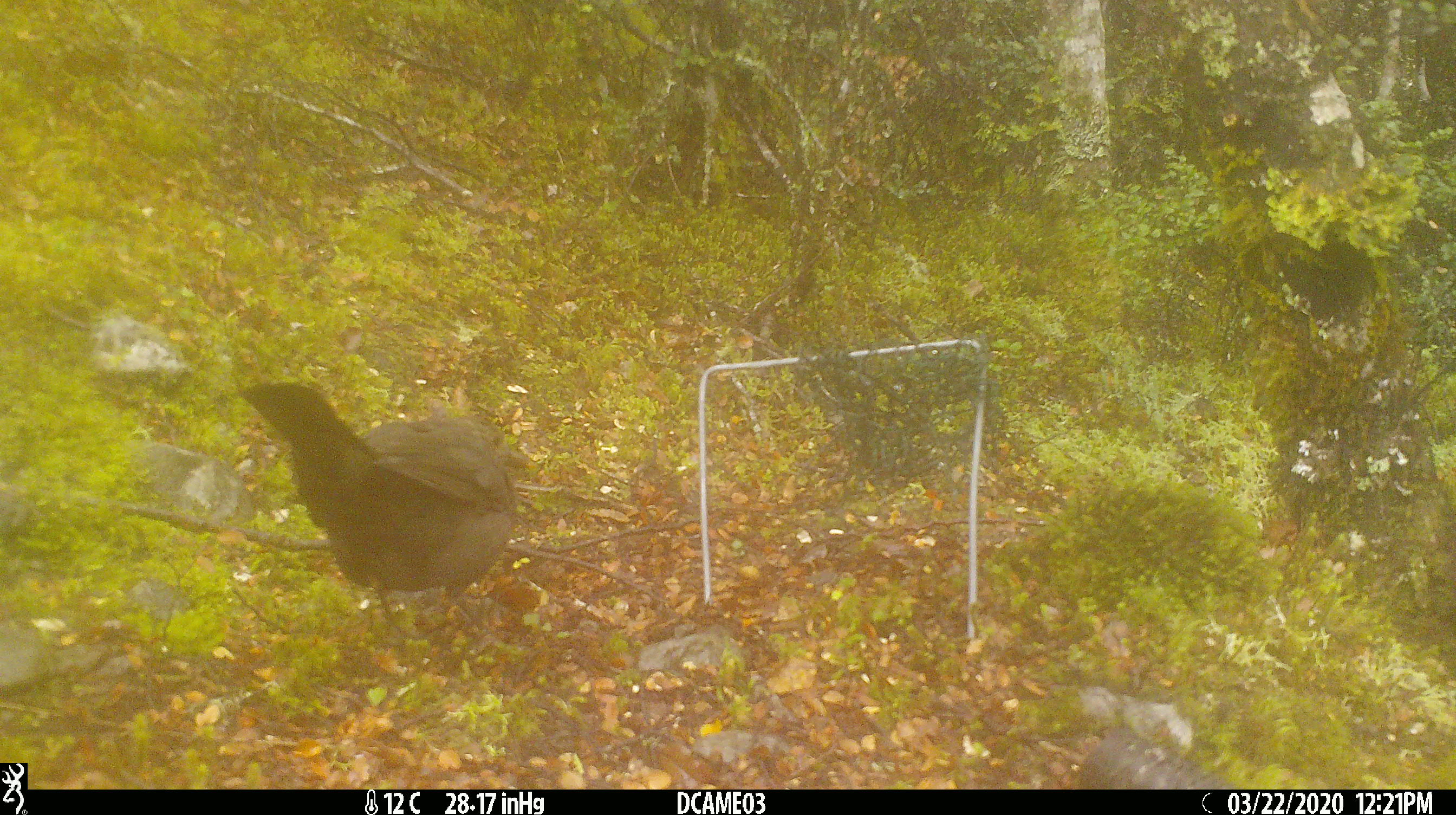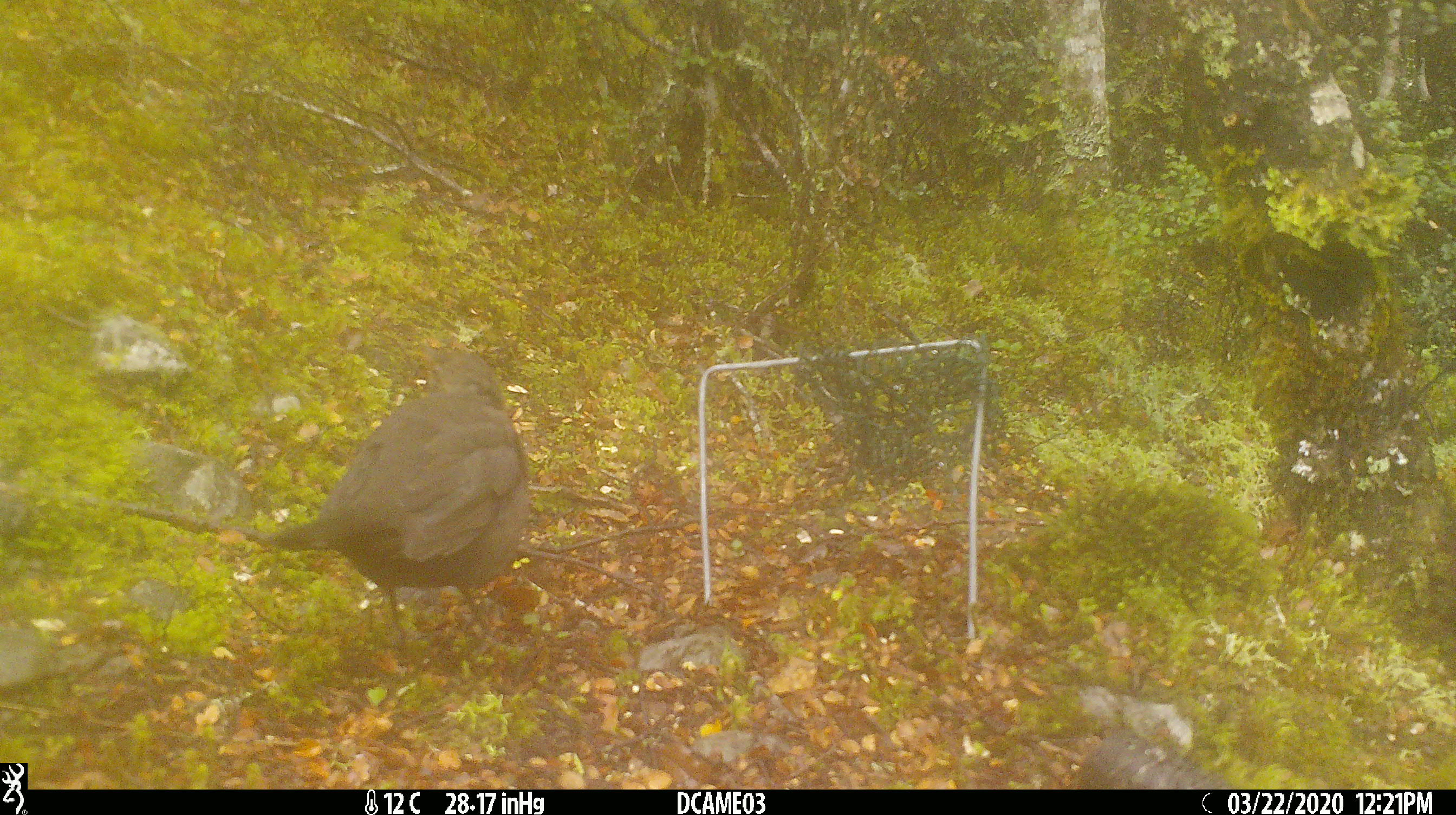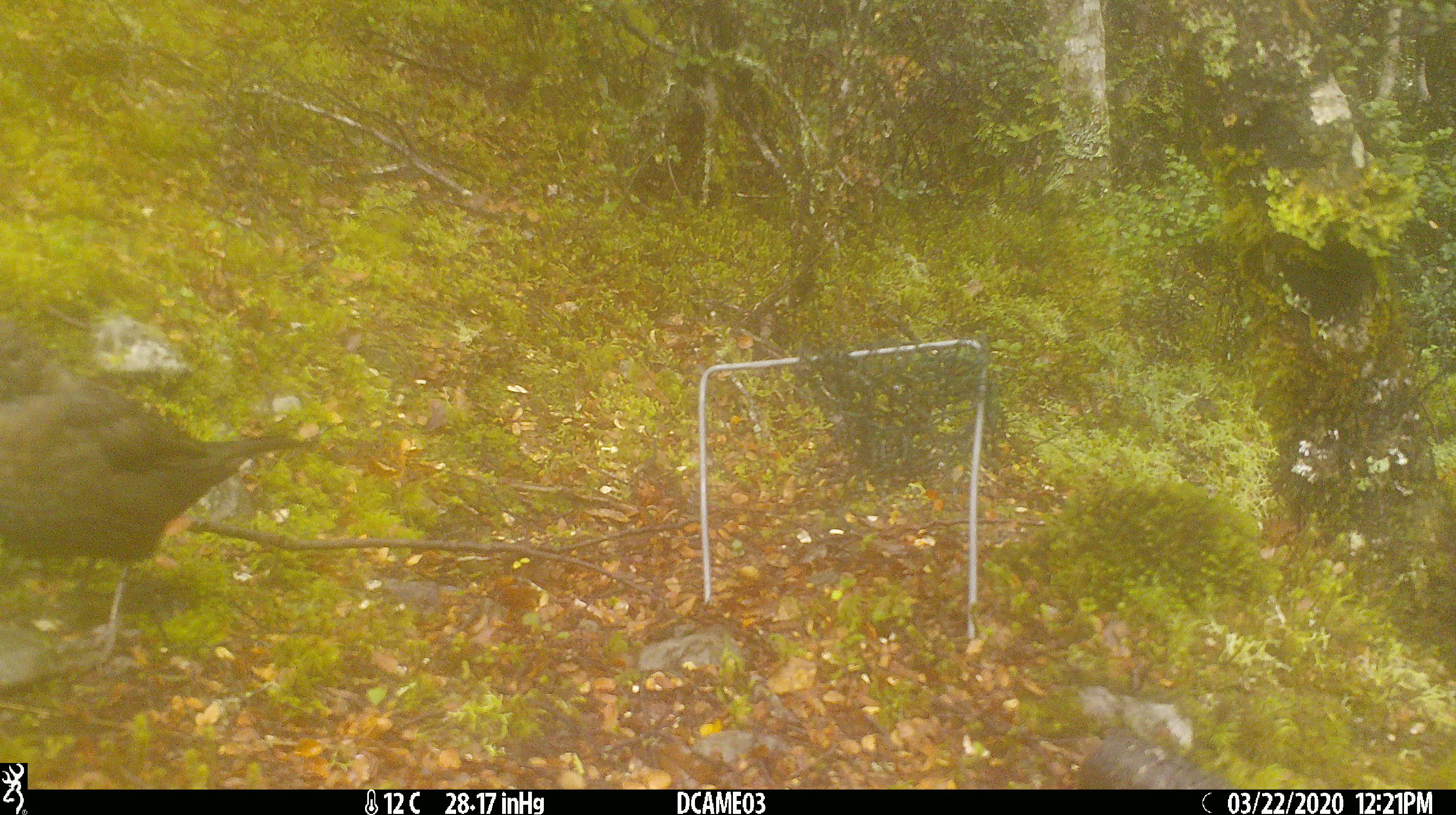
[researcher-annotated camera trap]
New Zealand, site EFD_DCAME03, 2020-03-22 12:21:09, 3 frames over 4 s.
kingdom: Animalia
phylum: Chordata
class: Aves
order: Passeriformes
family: Turdidae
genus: Turdus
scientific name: Turdus merula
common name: eurasian blackbird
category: blackbird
Blackbird (eurasian blackbird) (Turdus merula).